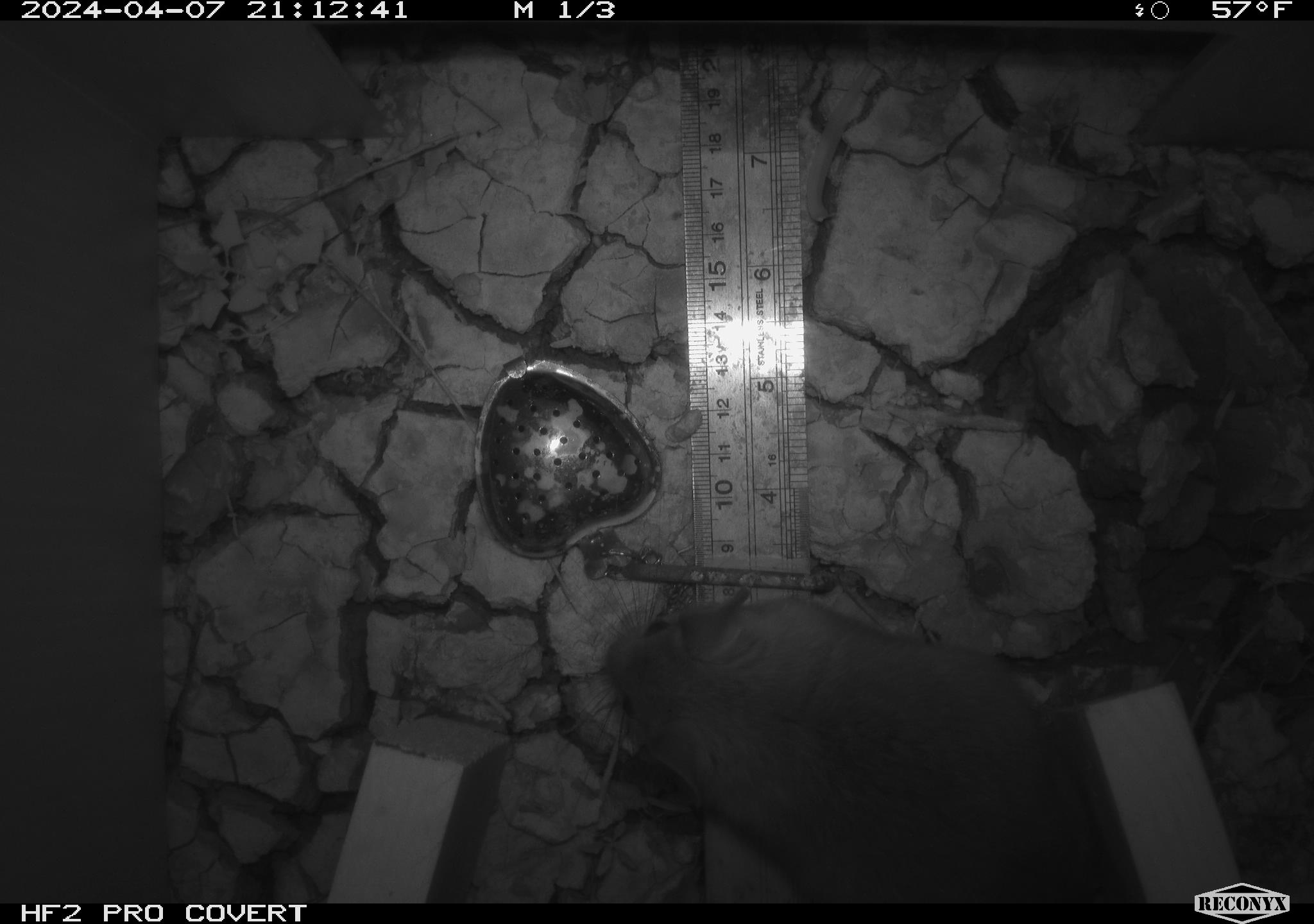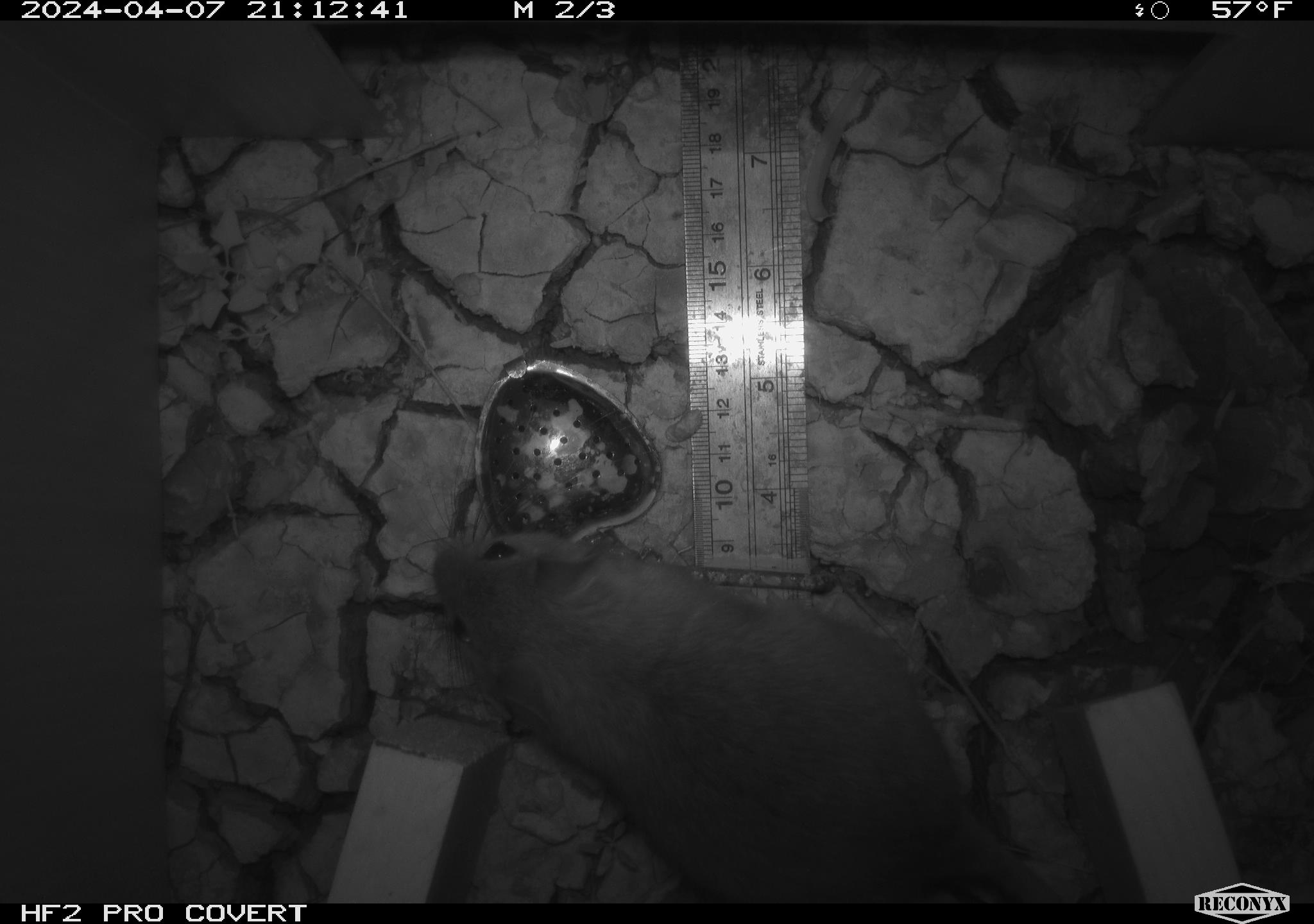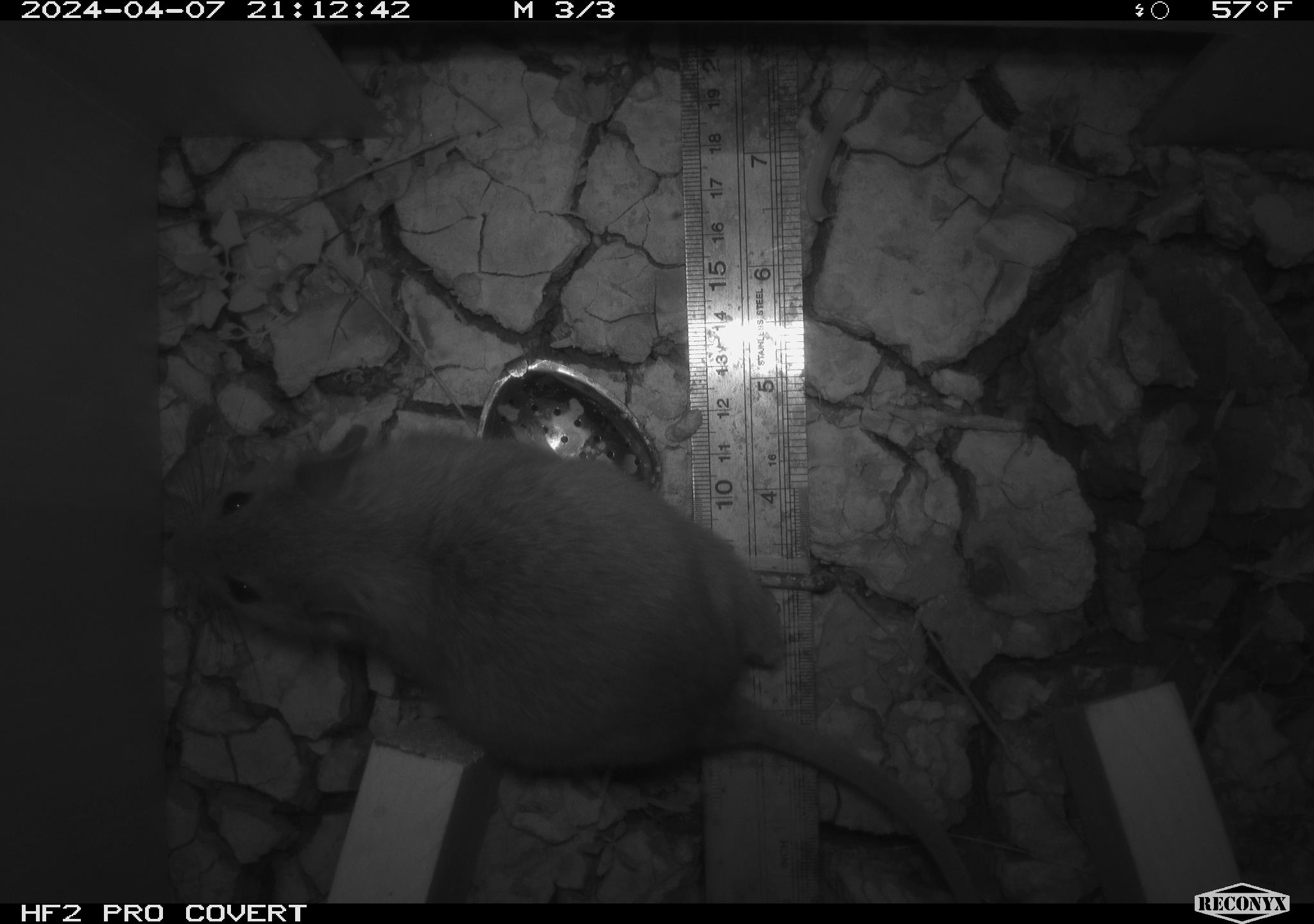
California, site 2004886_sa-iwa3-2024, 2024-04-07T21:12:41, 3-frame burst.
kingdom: Animalia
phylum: Chordata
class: Mammalia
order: Rodentia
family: Cricetidae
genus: Neotoma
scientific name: Neotoma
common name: pack rat or woodrat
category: neotoma species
Neotoma species (pack rat or woodrat) (Neotoma).